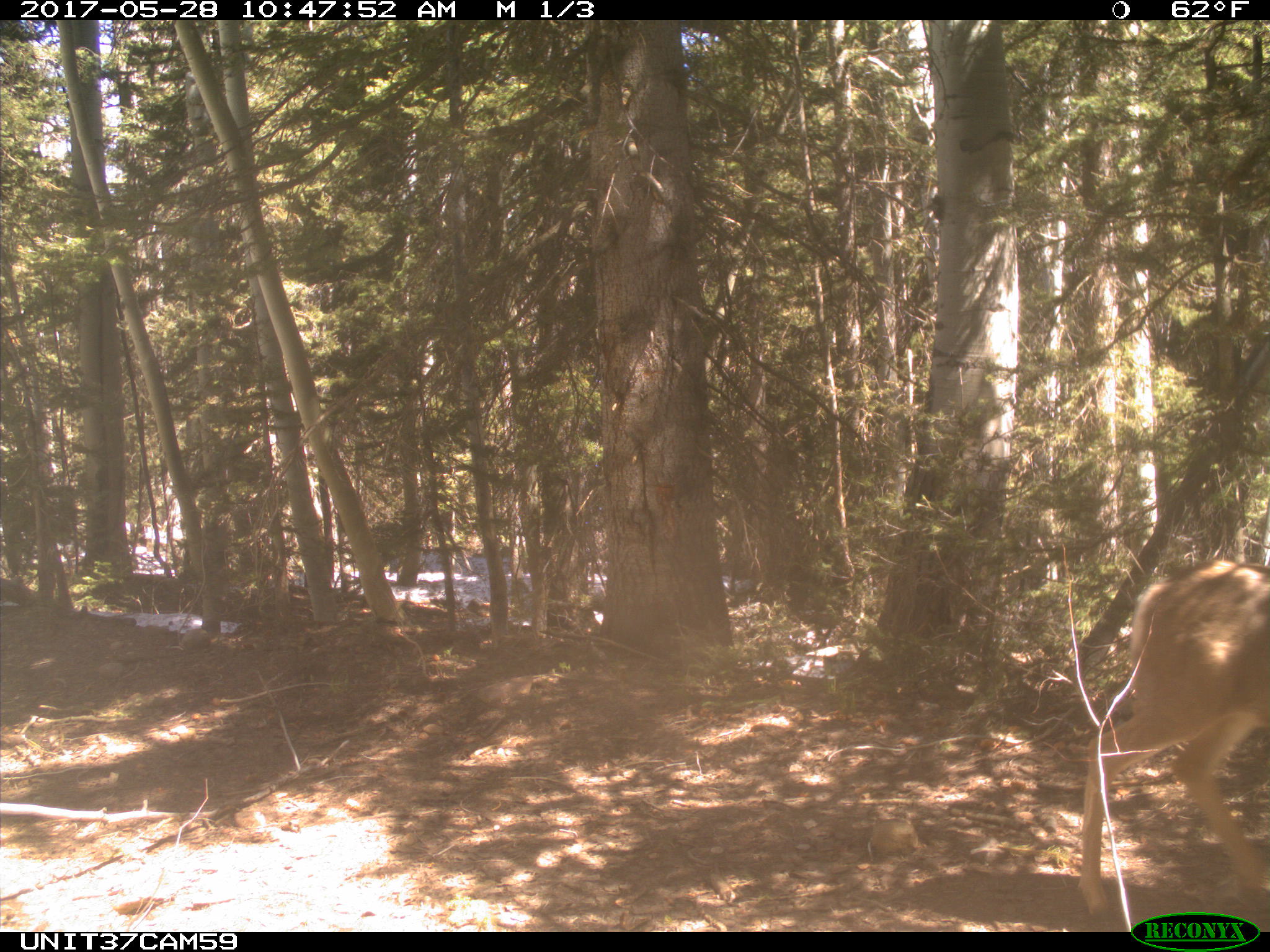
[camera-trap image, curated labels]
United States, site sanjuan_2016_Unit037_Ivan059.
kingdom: Animalia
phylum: Chordata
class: Mammalia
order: Artiodactyla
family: Cervidae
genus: Odocoileus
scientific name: Odocoileus hemionus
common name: mule deer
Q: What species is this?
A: Odocoileus hemionus (mule deer).